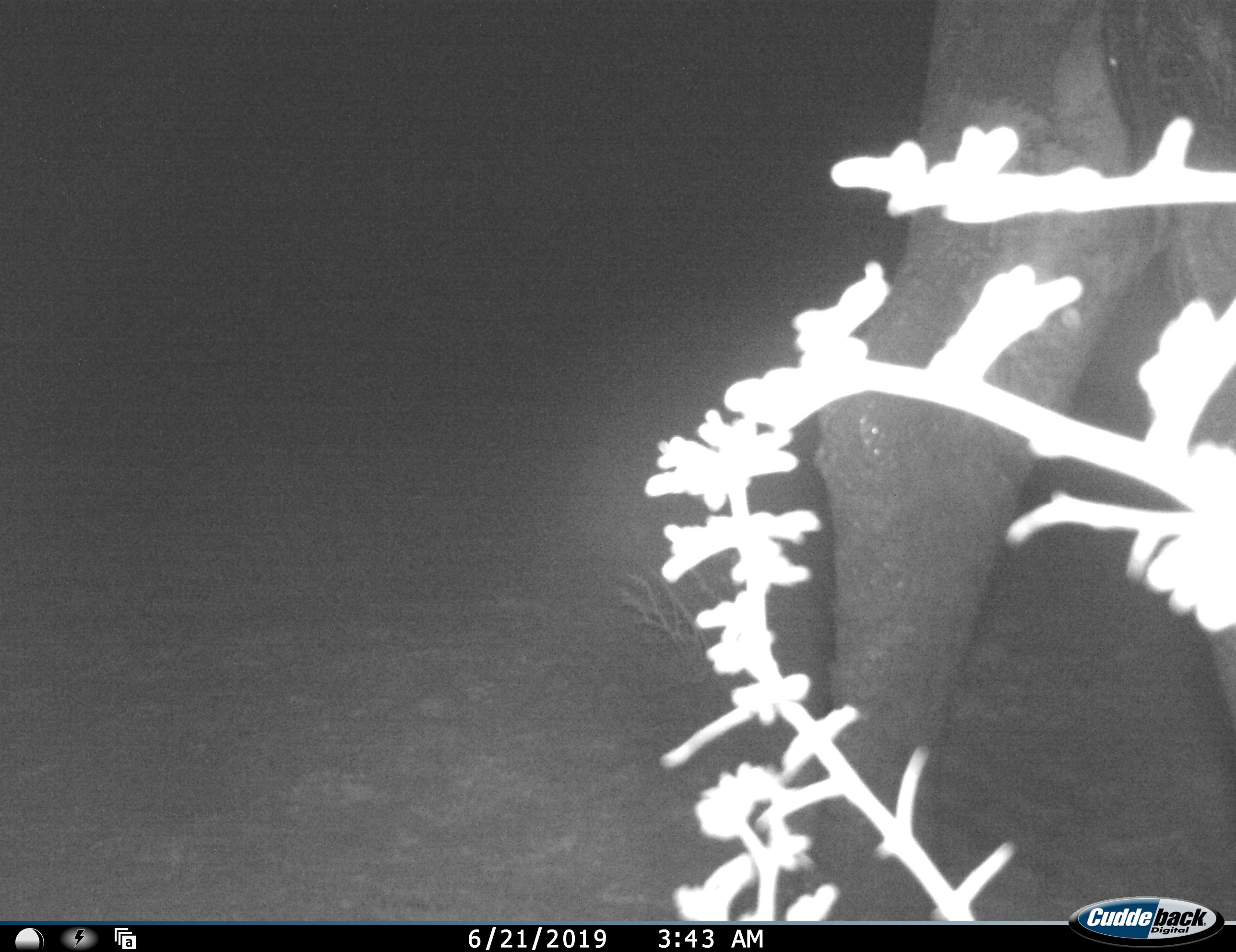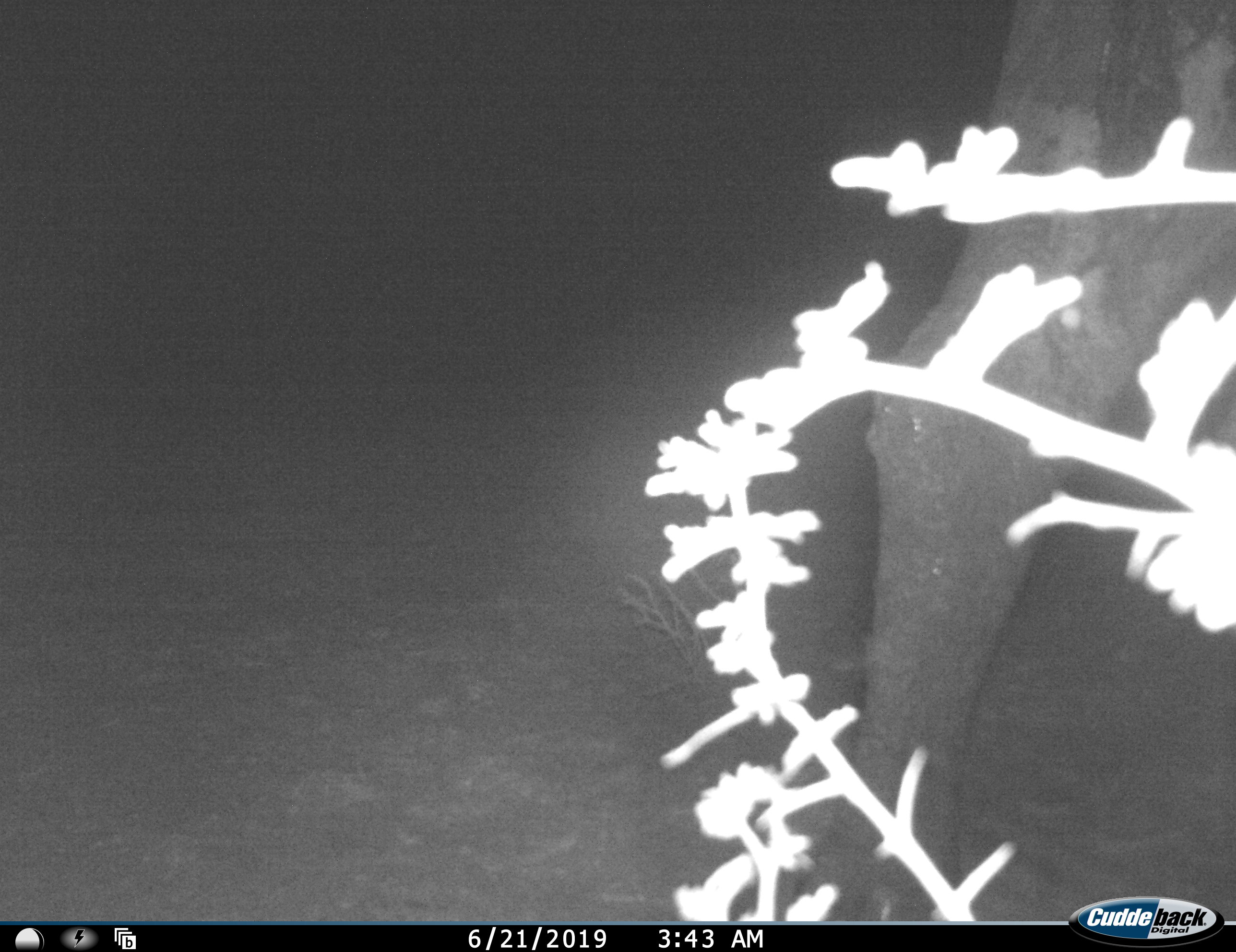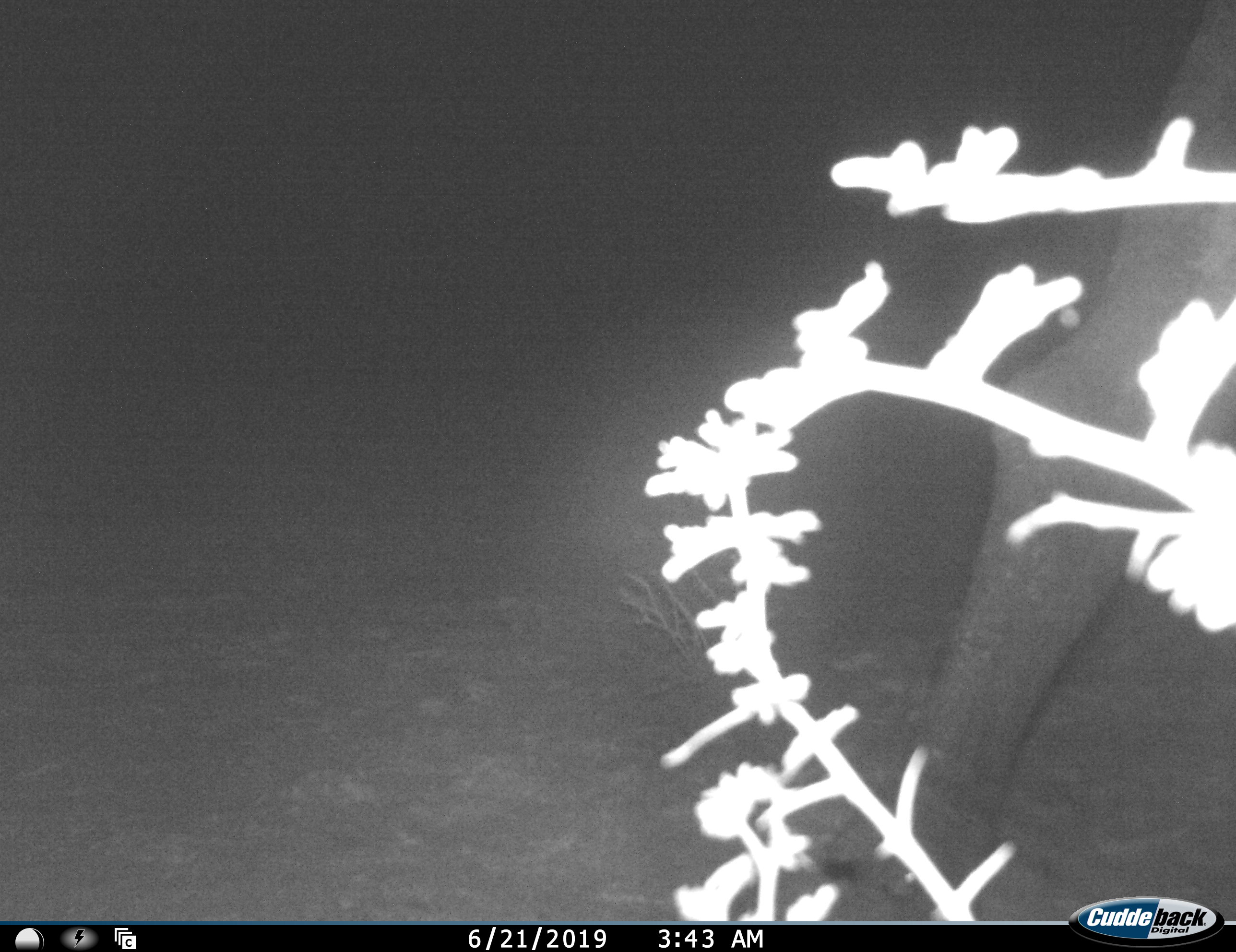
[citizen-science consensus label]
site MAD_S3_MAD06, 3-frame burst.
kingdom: Animalia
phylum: Chordata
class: Mammalia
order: Artiodactyla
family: Bovidae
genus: Syncerus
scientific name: Syncerus caffer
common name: african buffalo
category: buffalo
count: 1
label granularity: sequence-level